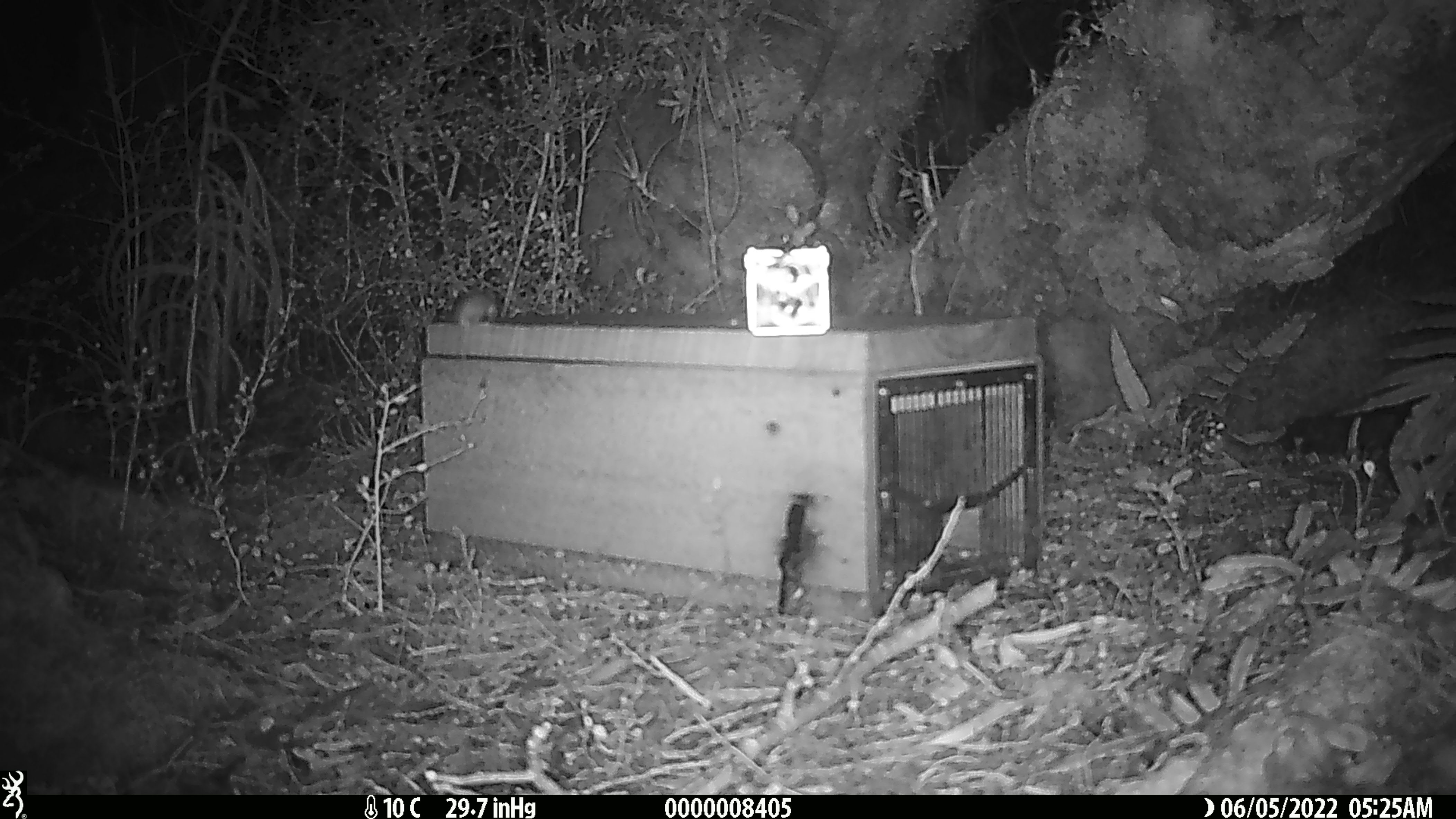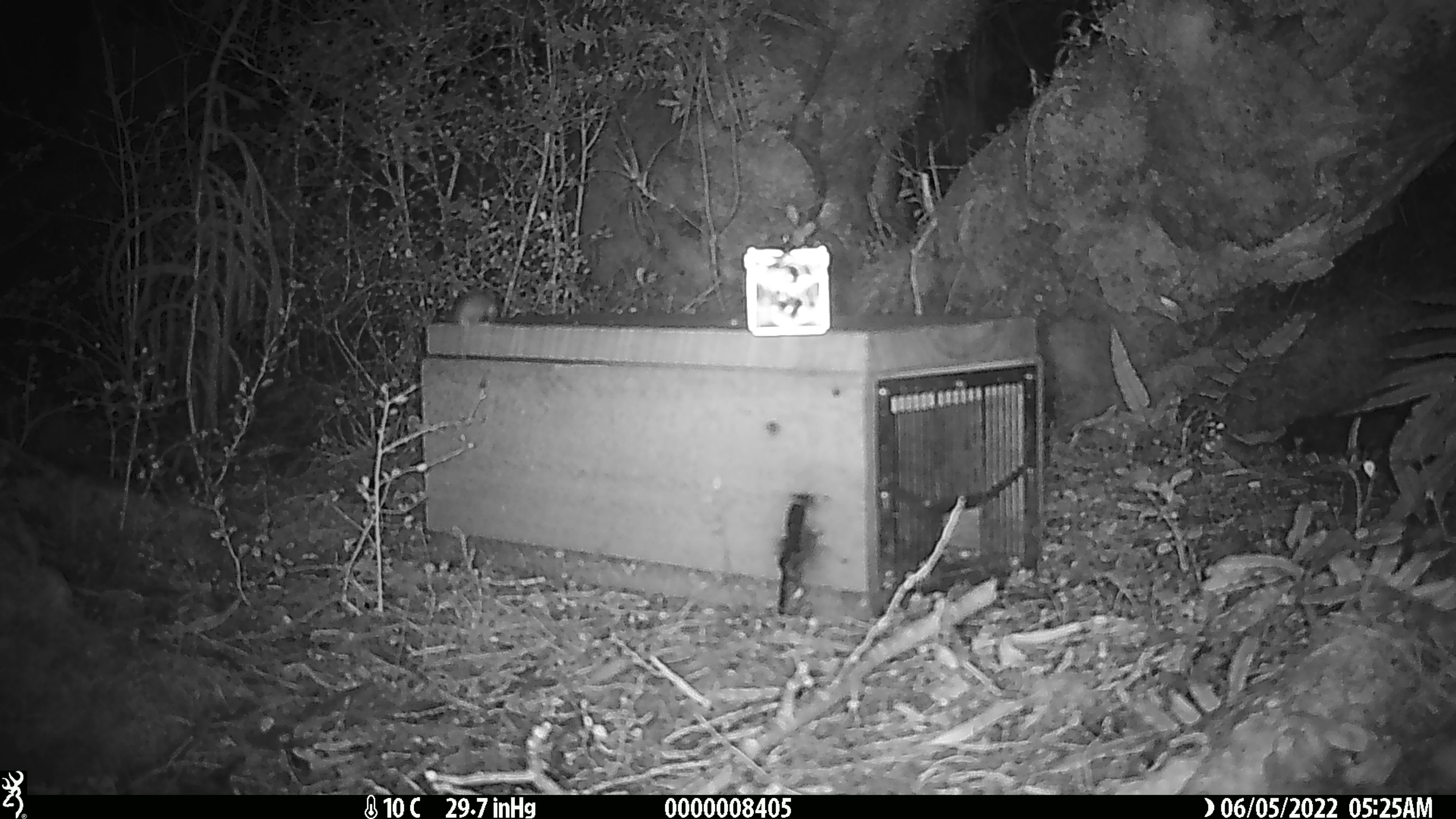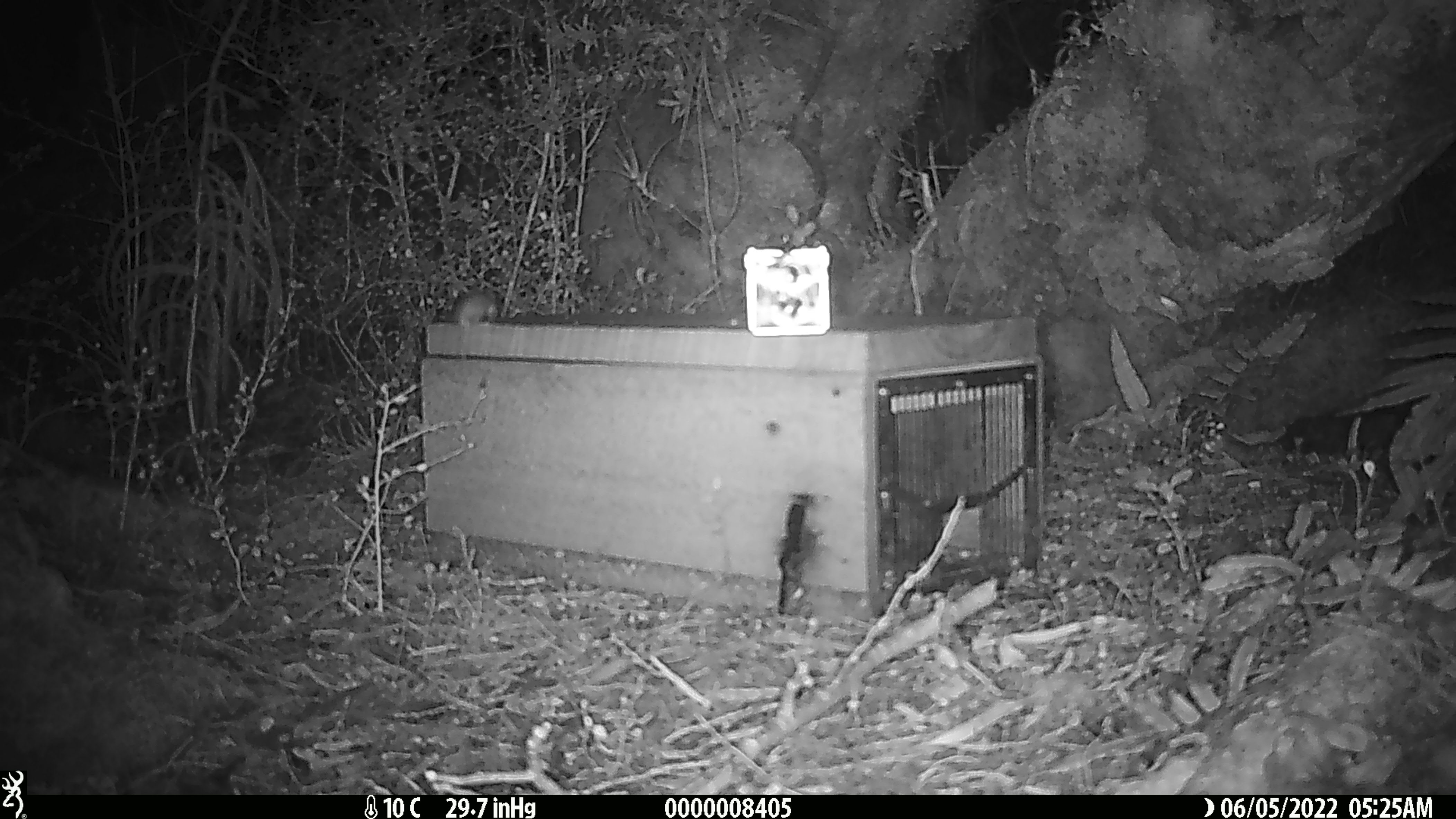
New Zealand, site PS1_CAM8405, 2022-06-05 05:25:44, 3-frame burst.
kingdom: Animalia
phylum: Chordata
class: Mammalia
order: Rodentia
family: Muridae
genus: Mus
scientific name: Mus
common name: mouse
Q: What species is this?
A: Mouse (Mus).